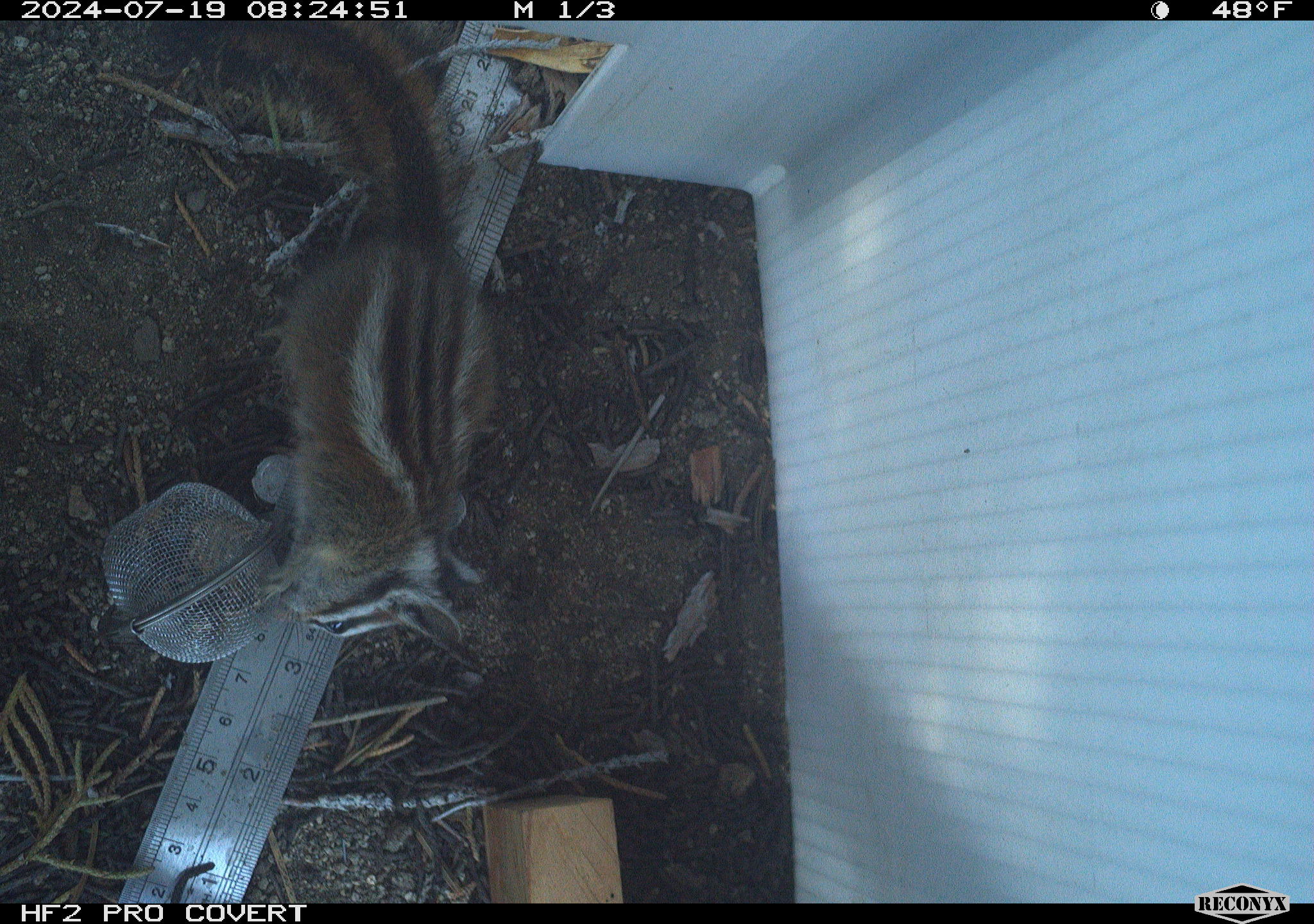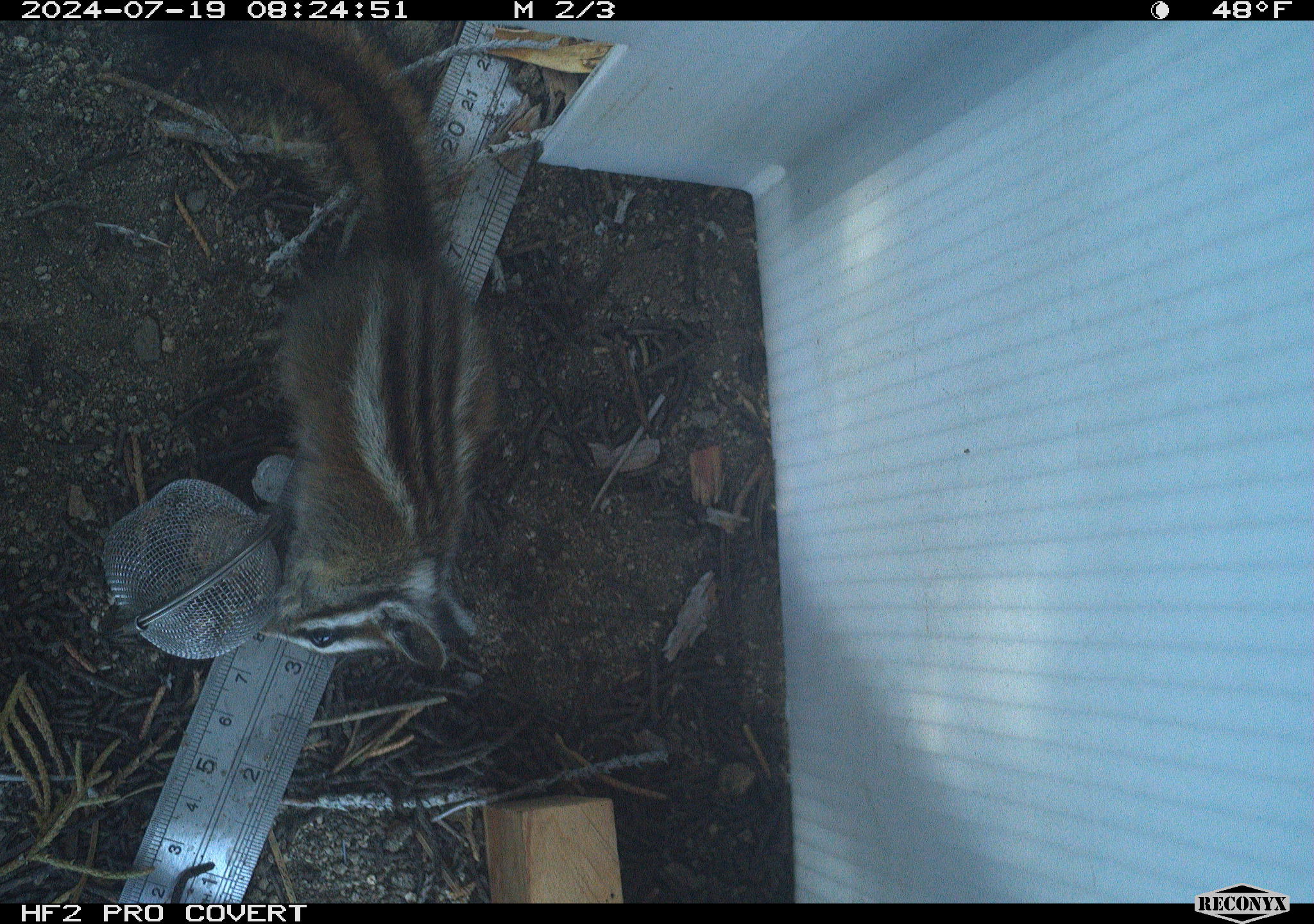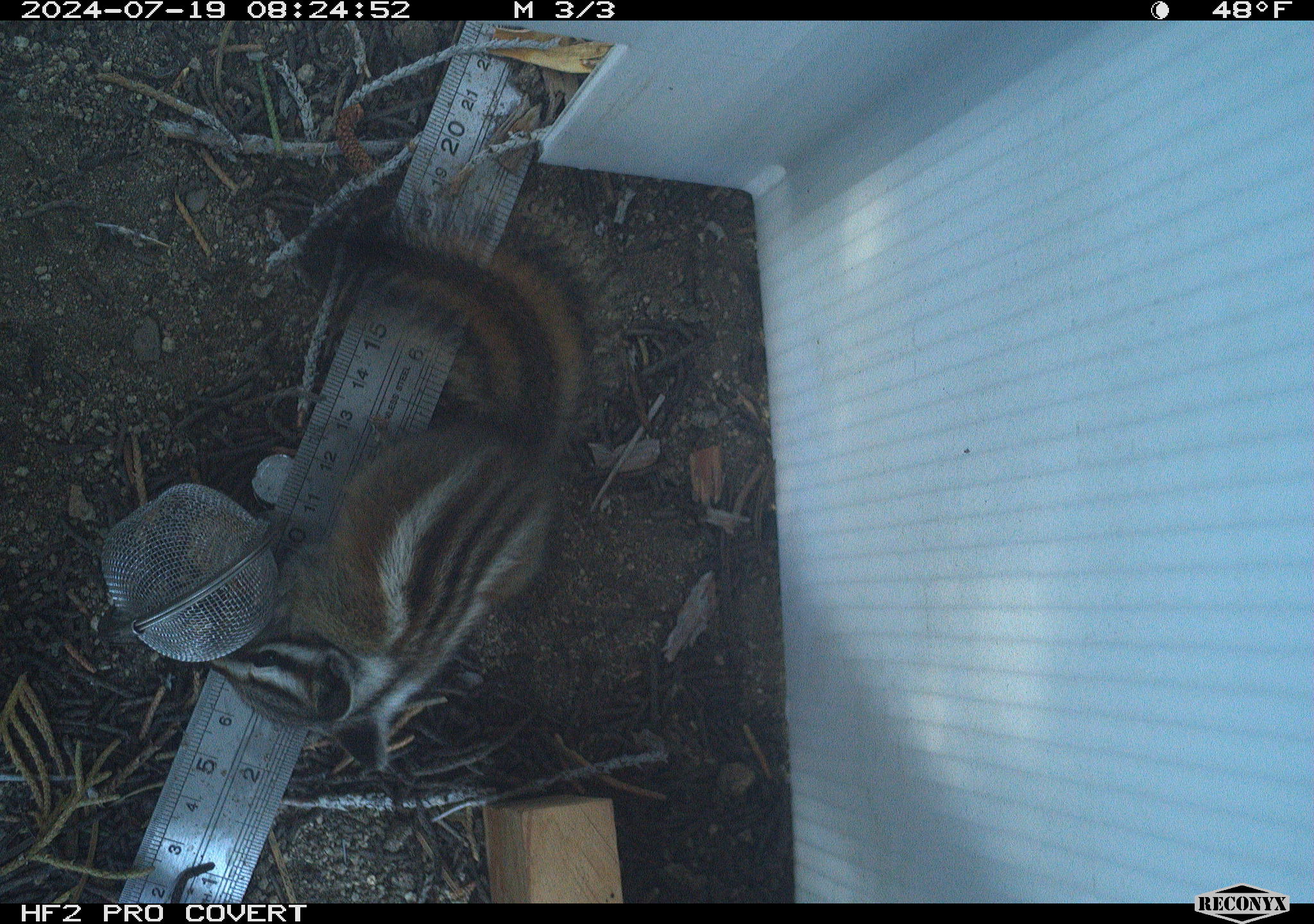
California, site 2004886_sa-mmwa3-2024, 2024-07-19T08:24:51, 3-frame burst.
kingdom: Animalia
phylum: Chordata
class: Mammalia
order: Rodentia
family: Sciuridae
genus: Neotamias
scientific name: Neotamias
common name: western chipmunks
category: neotamias species